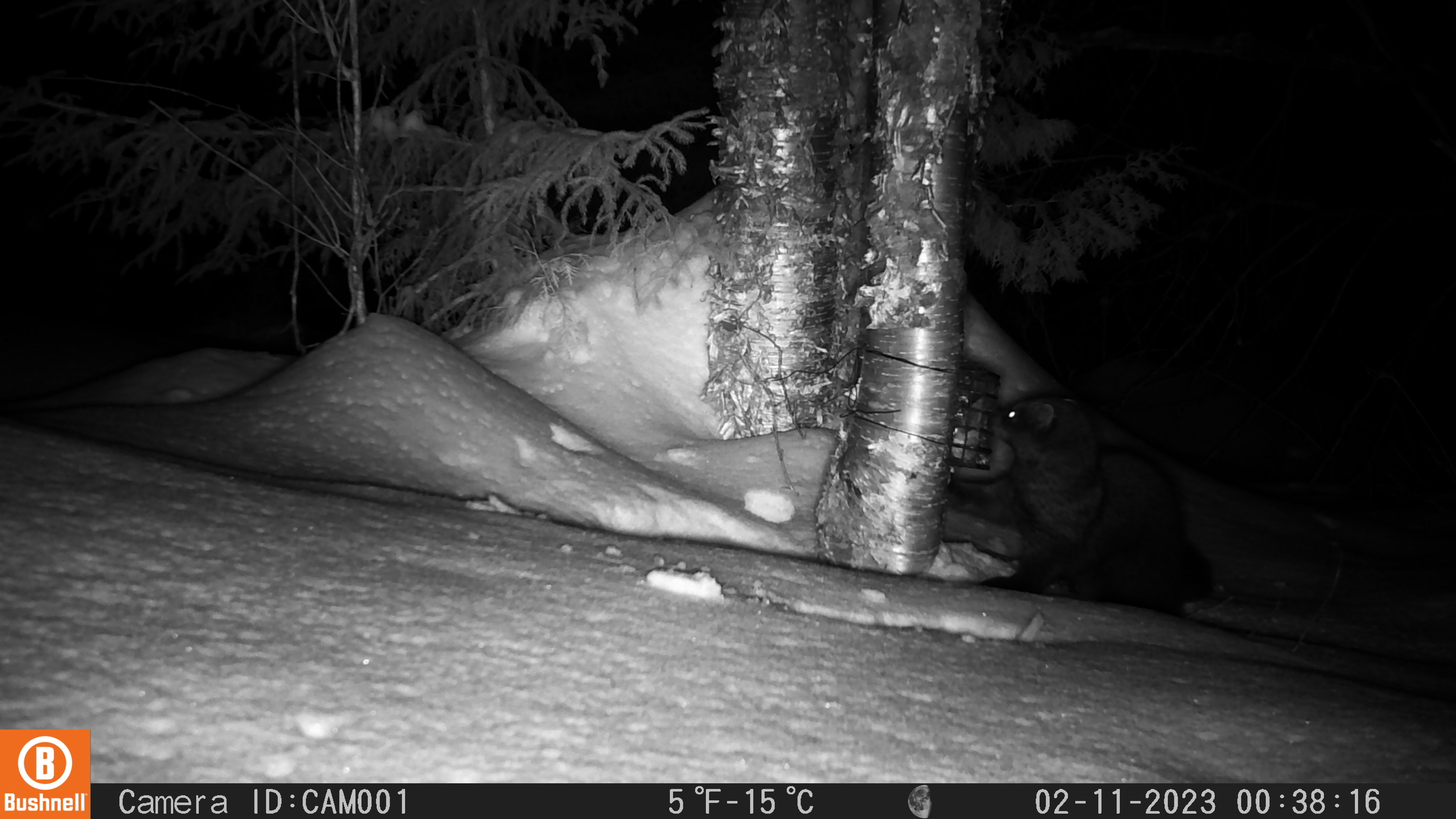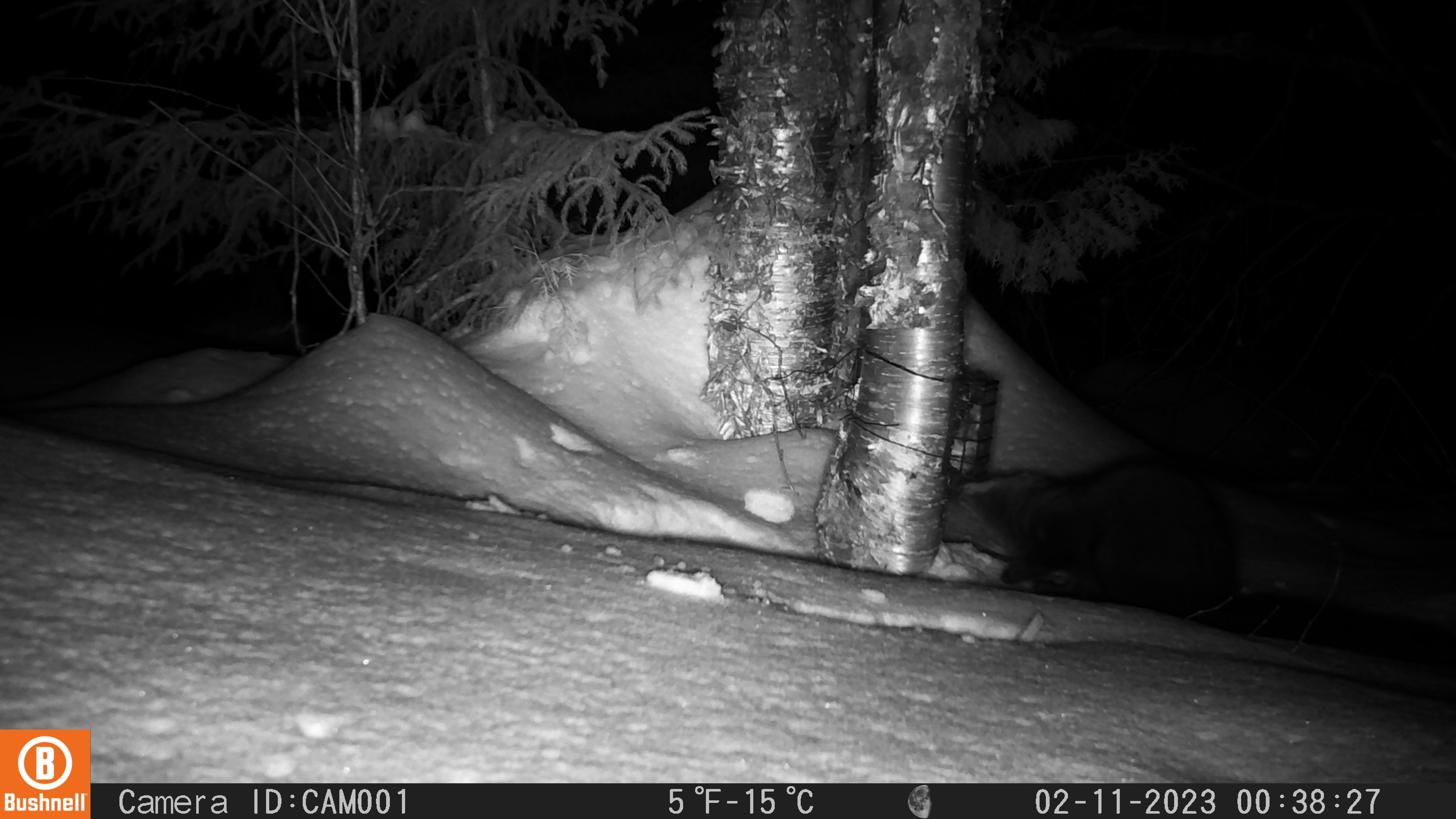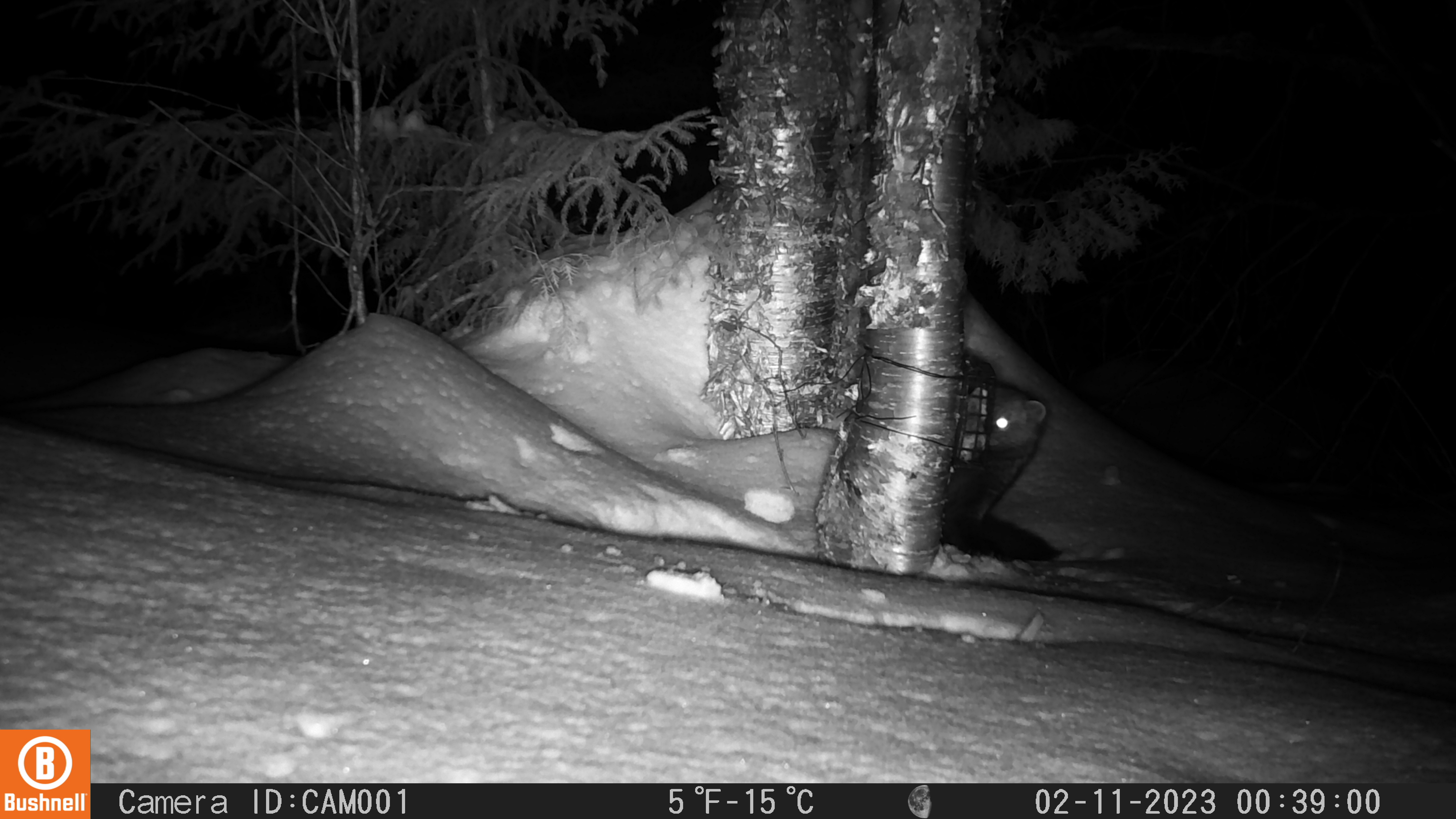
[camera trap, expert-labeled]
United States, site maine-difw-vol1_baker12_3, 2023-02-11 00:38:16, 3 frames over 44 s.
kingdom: Animalia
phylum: Chordata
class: Mammalia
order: Carnivora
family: Mustelidae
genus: Pekania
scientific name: Pekania pennanti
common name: fisher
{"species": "fisher (Pekania pennanti)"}